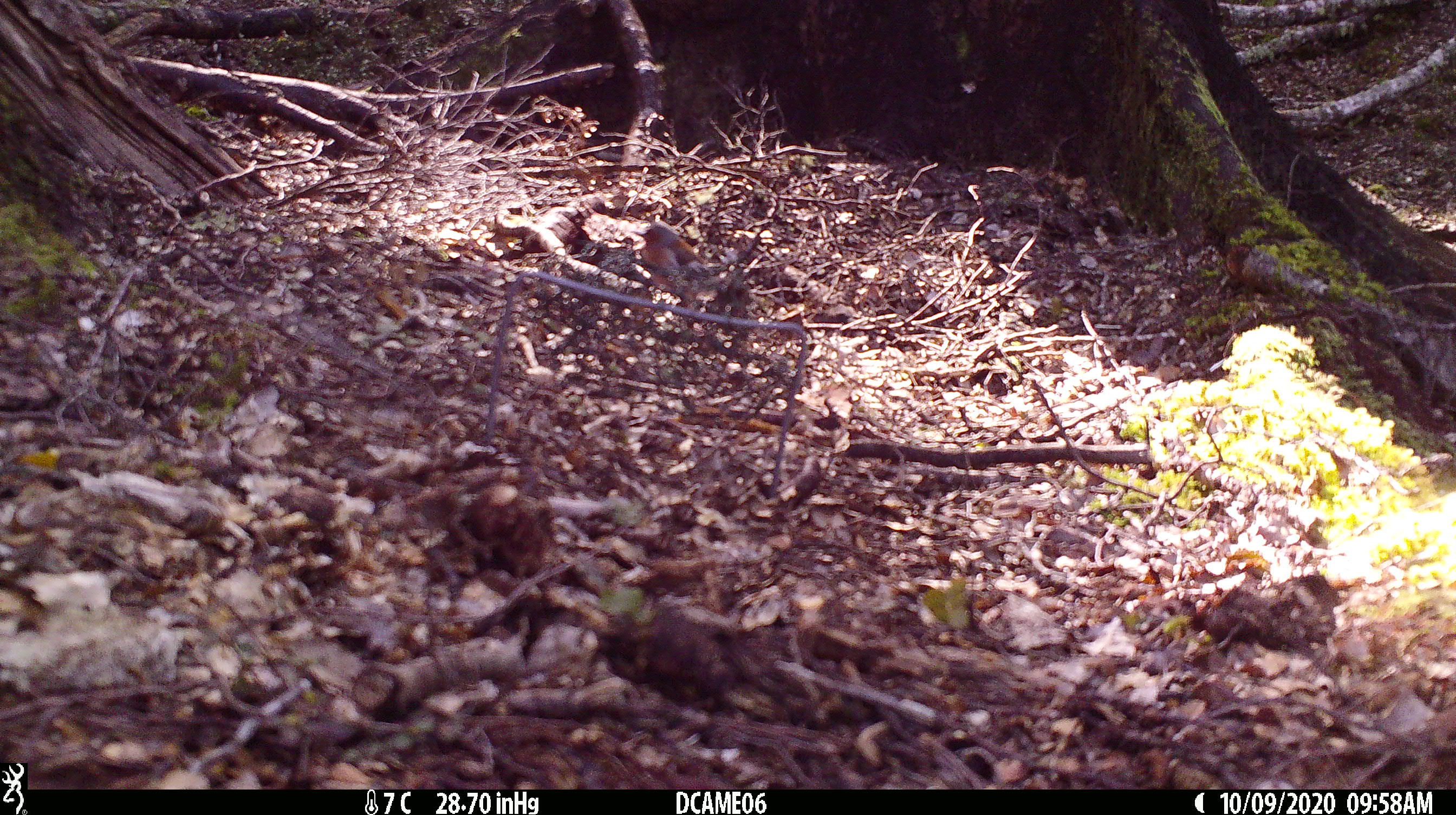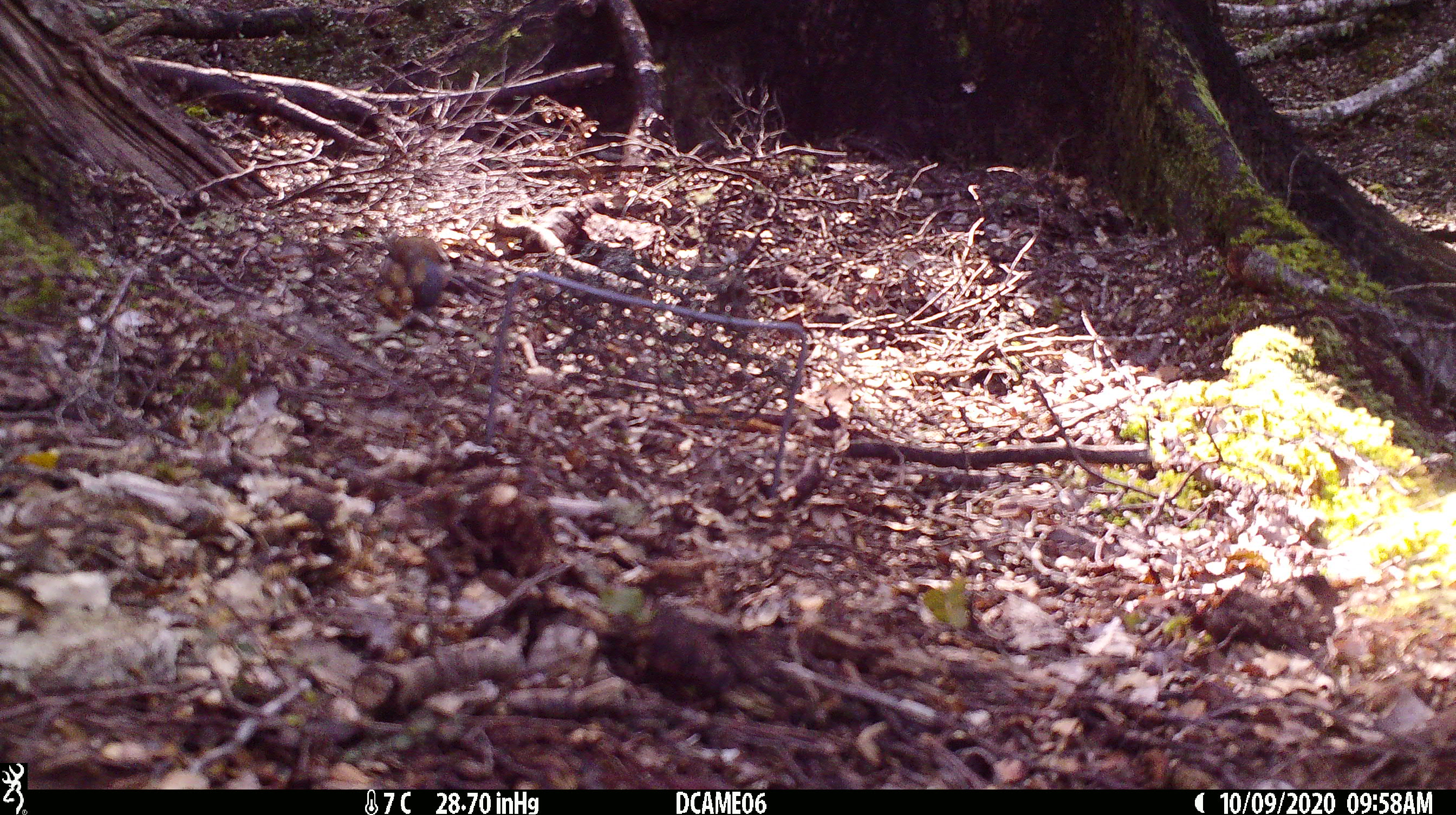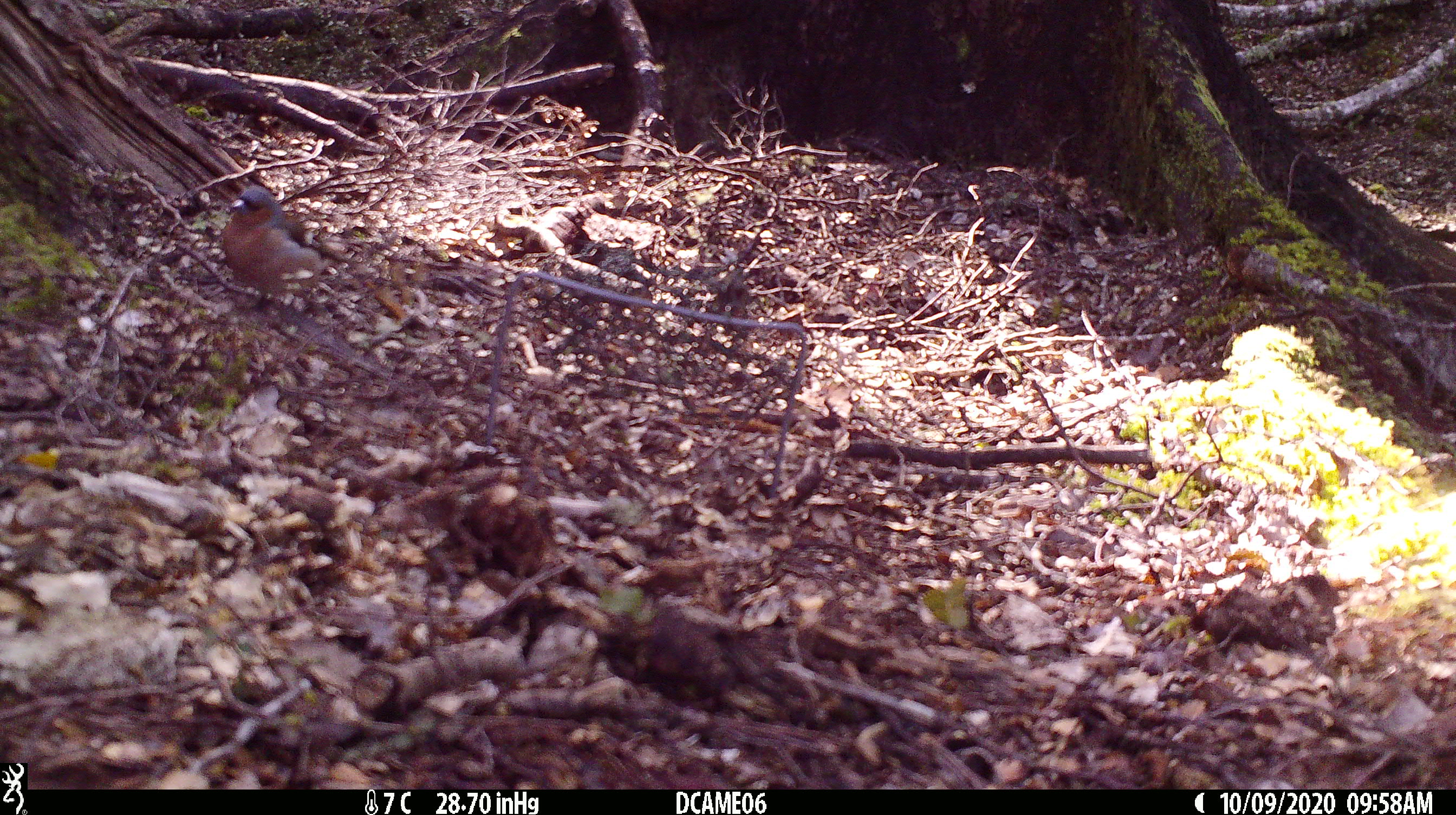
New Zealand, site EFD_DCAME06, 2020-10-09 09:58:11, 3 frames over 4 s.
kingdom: Animalia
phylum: Chordata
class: Aves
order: Passeriformes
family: Fringillidae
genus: Fringilla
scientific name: Fringilla coelebs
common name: common chaffinch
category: chaffinch